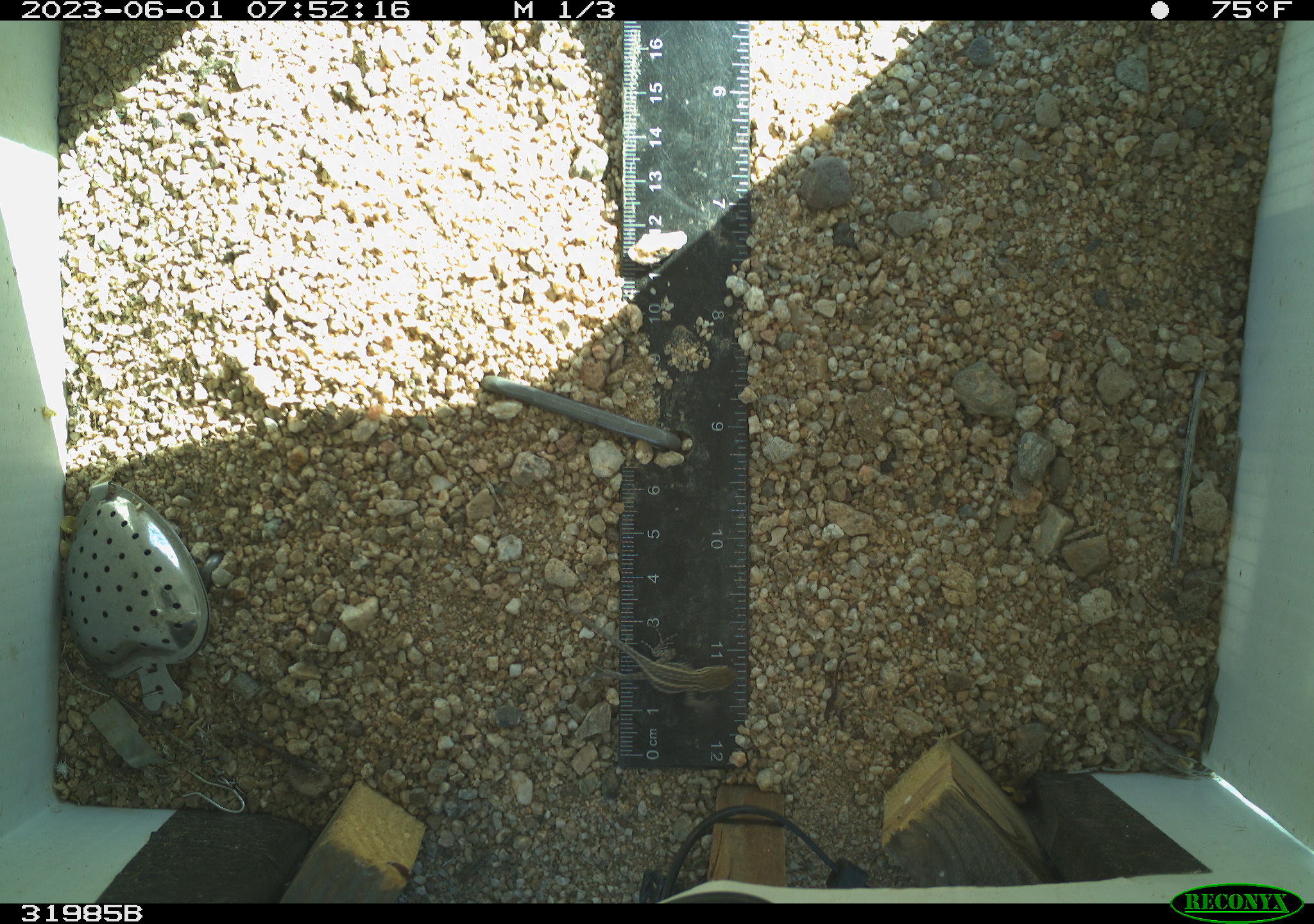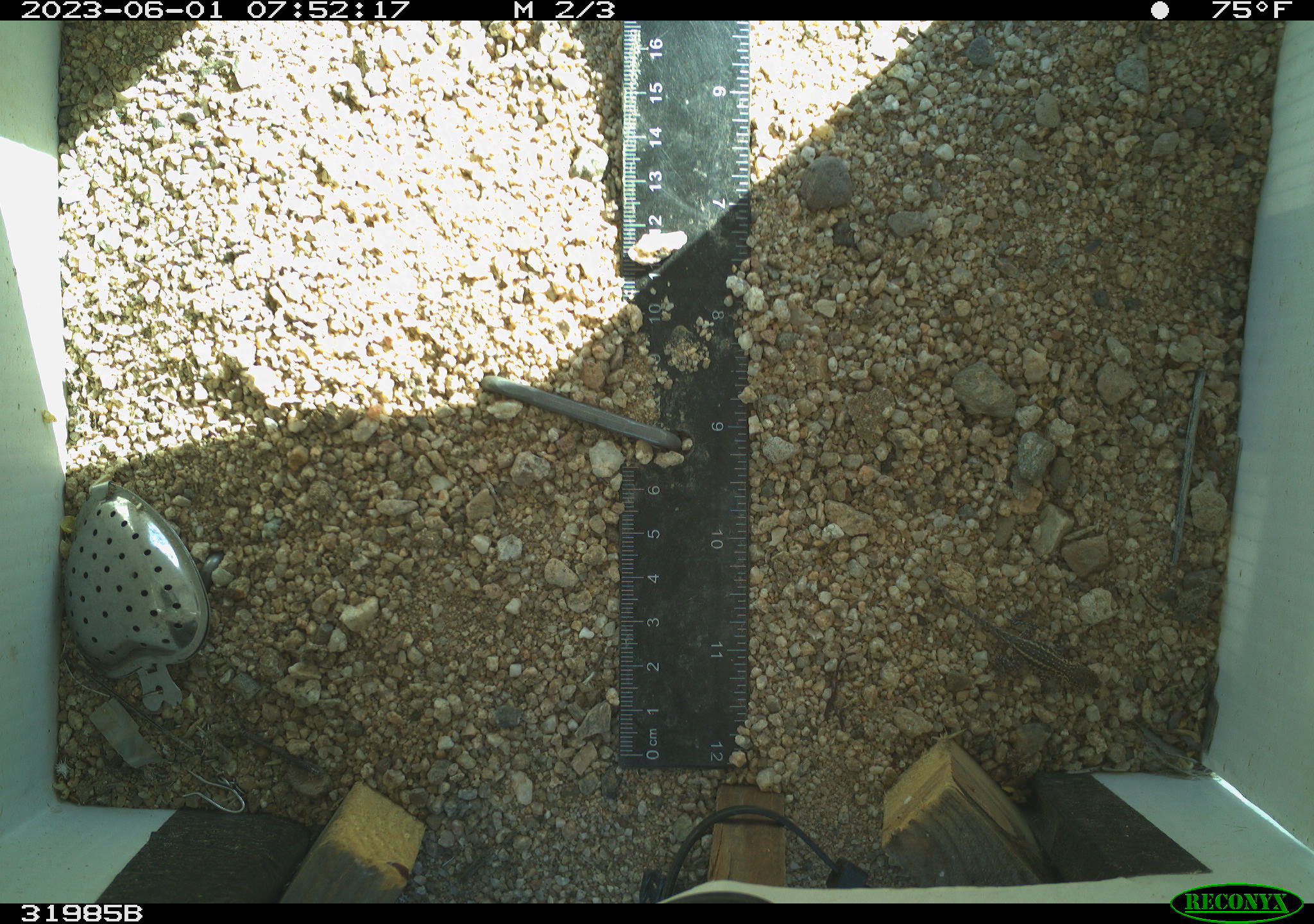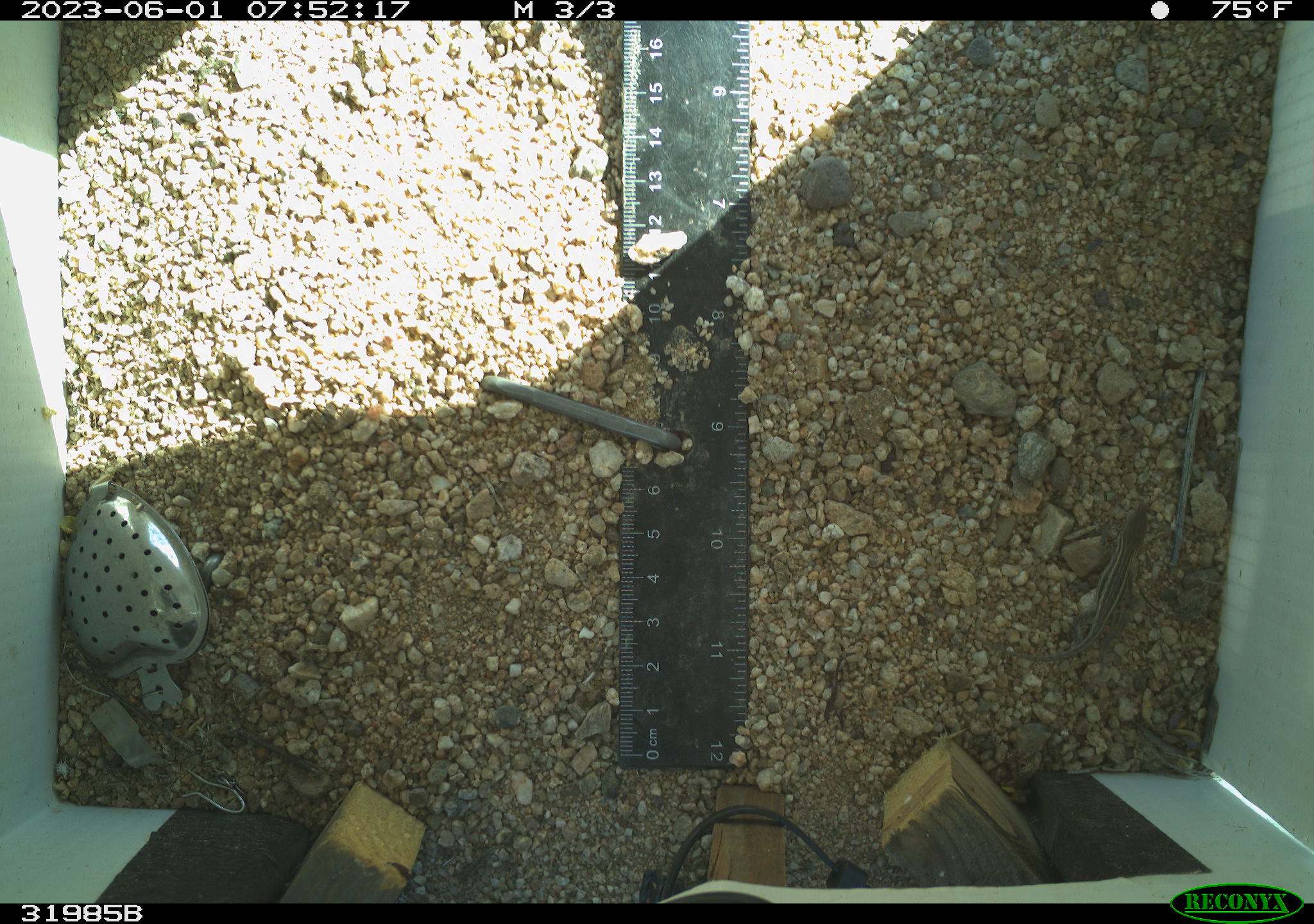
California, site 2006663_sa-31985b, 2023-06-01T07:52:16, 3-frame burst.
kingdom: Animalia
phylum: Chordata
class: Reptilia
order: Squamata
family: Phrynosomatidae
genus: Sceloporus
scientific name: Sceloporus graciosus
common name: common sagebrush lizard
Common sagebrush lizard (Sceloporus graciosus).